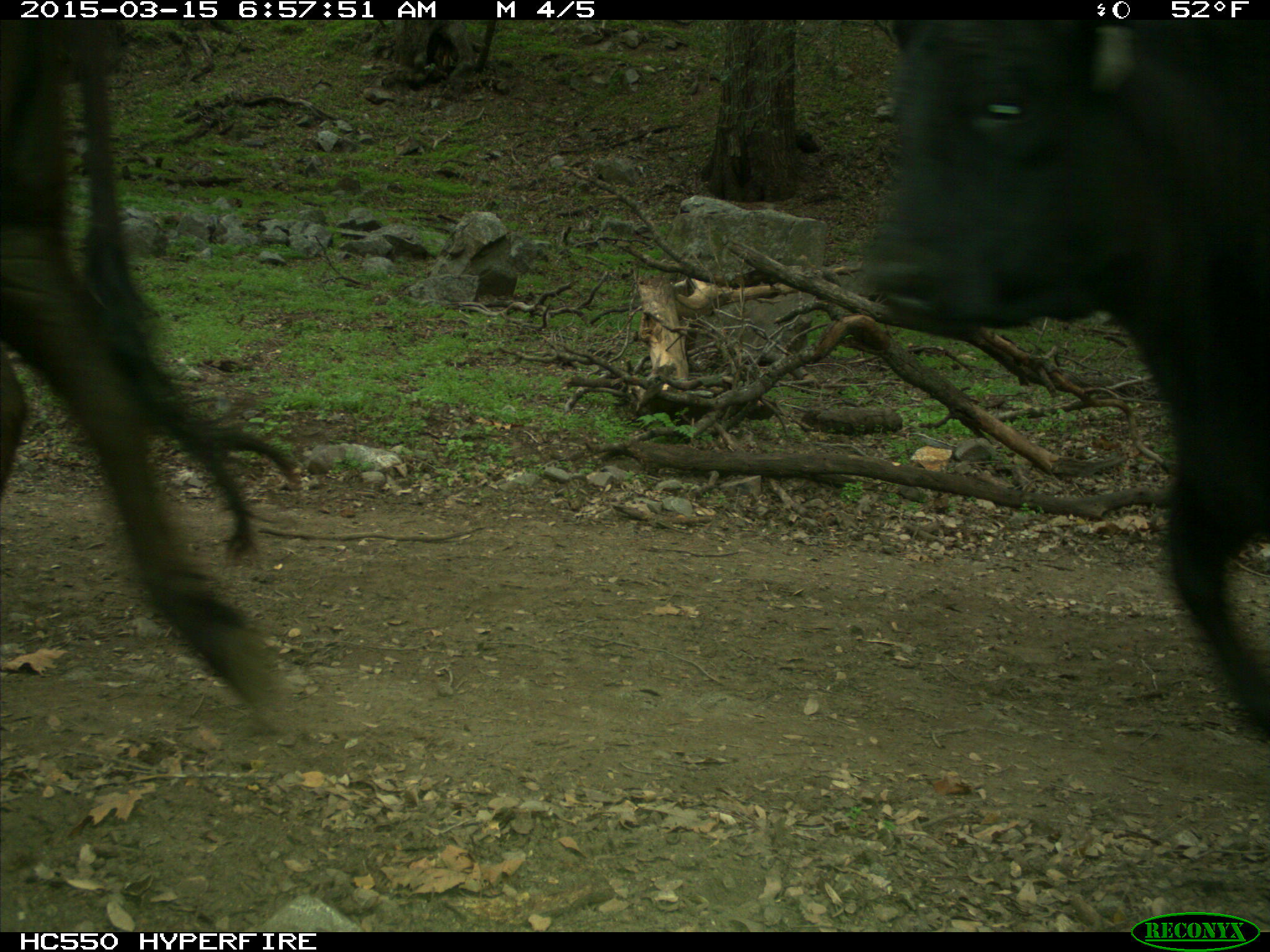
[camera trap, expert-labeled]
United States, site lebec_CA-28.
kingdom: Animalia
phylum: Chordata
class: Mammalia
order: Artiodactyla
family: Bovidae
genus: Bos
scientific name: Bos taurus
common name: domestic cow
Bos taurus (domestic cow).